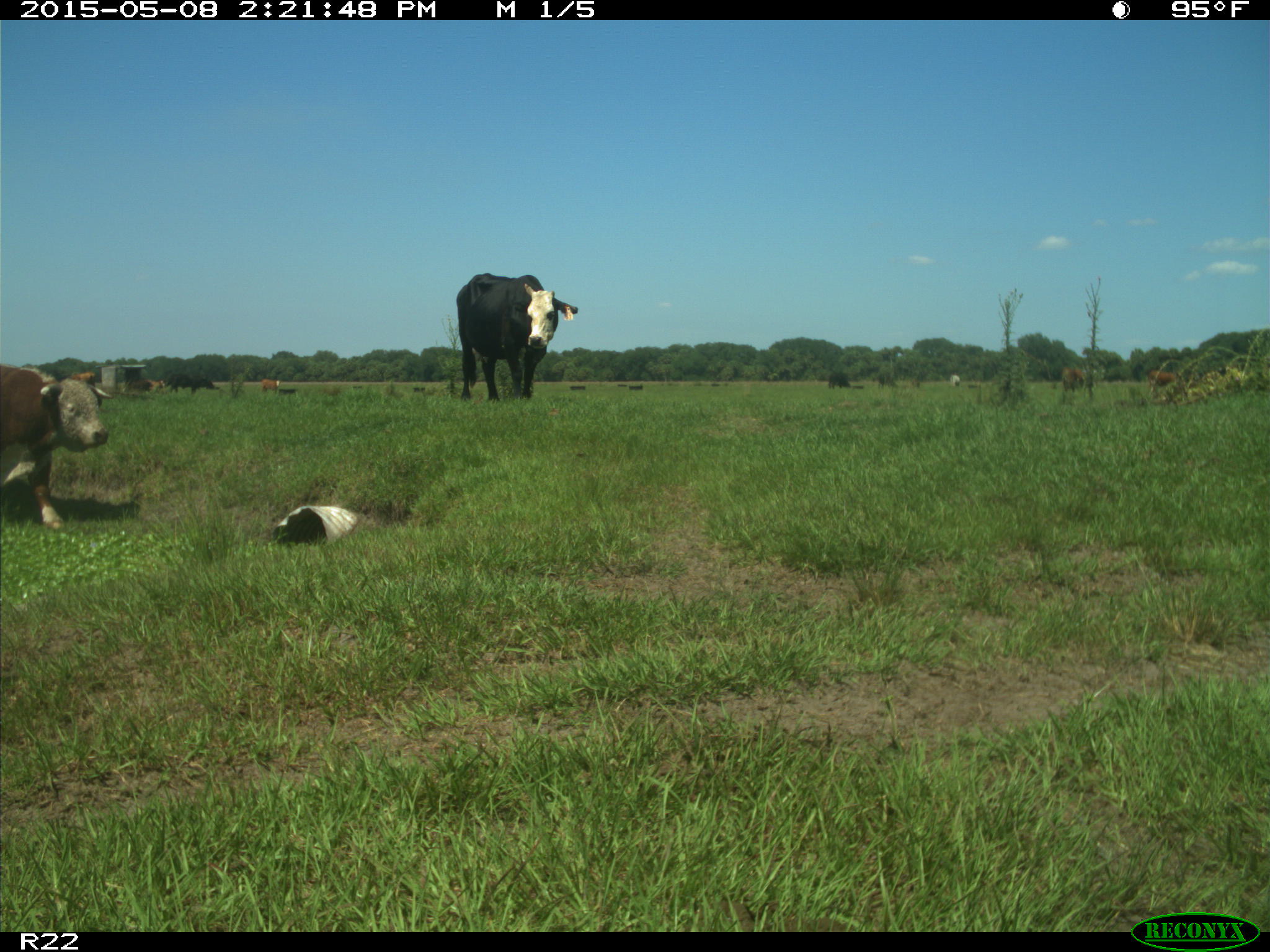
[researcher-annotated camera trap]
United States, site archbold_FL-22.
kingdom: Animalia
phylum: Chordata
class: Mammalia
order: Artiodactyla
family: Bovidae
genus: Bos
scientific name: Bos taurus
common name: domestic cow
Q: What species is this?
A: Bos taurus (domestic cow).